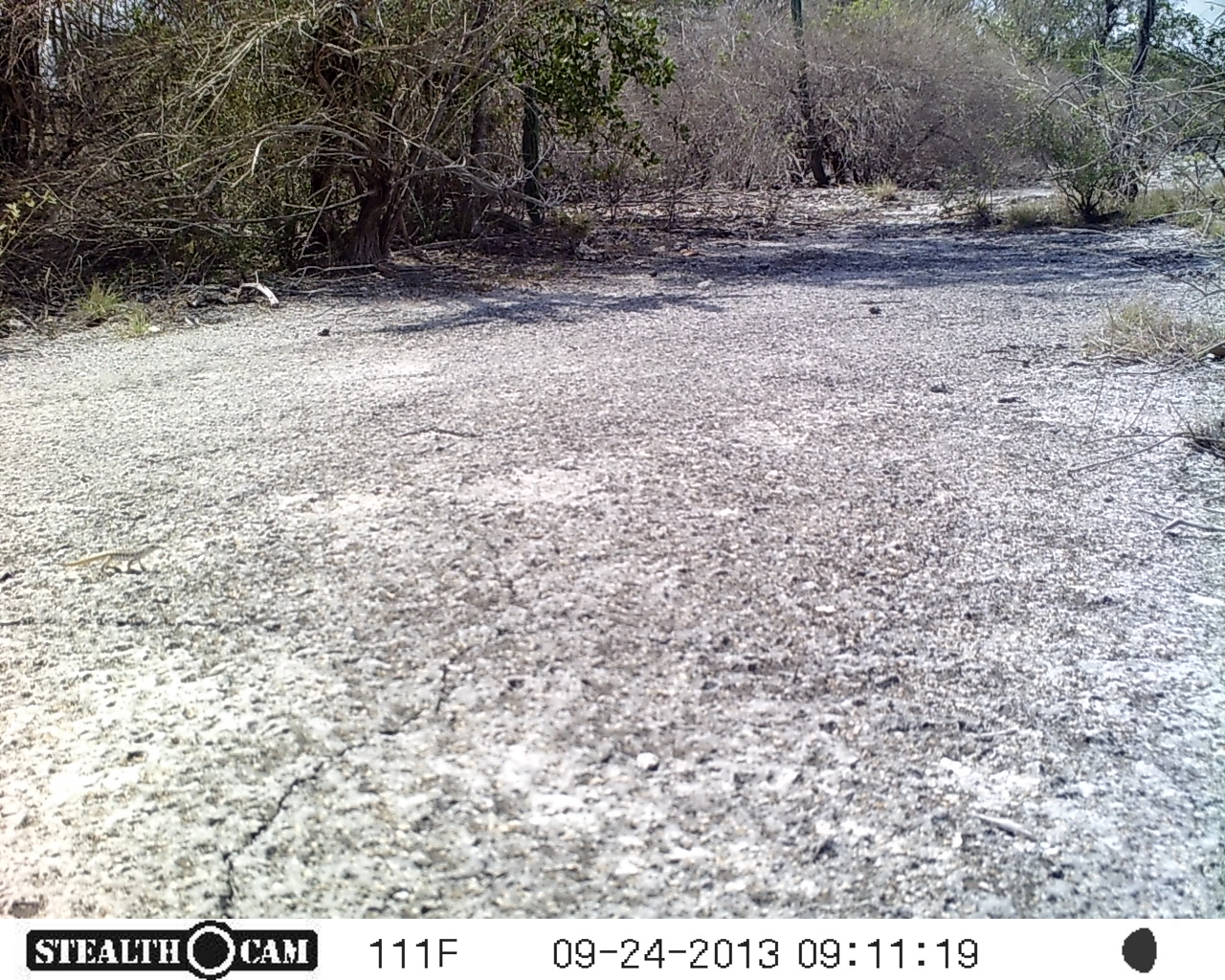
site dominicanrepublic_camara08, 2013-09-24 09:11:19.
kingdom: Animalia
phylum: Chordata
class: Reptilia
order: Squamata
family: Iguanidae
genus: Iguana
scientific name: Iguana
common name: typical iguanas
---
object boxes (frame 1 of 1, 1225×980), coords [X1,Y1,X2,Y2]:
iguana: [59,539,162,577]